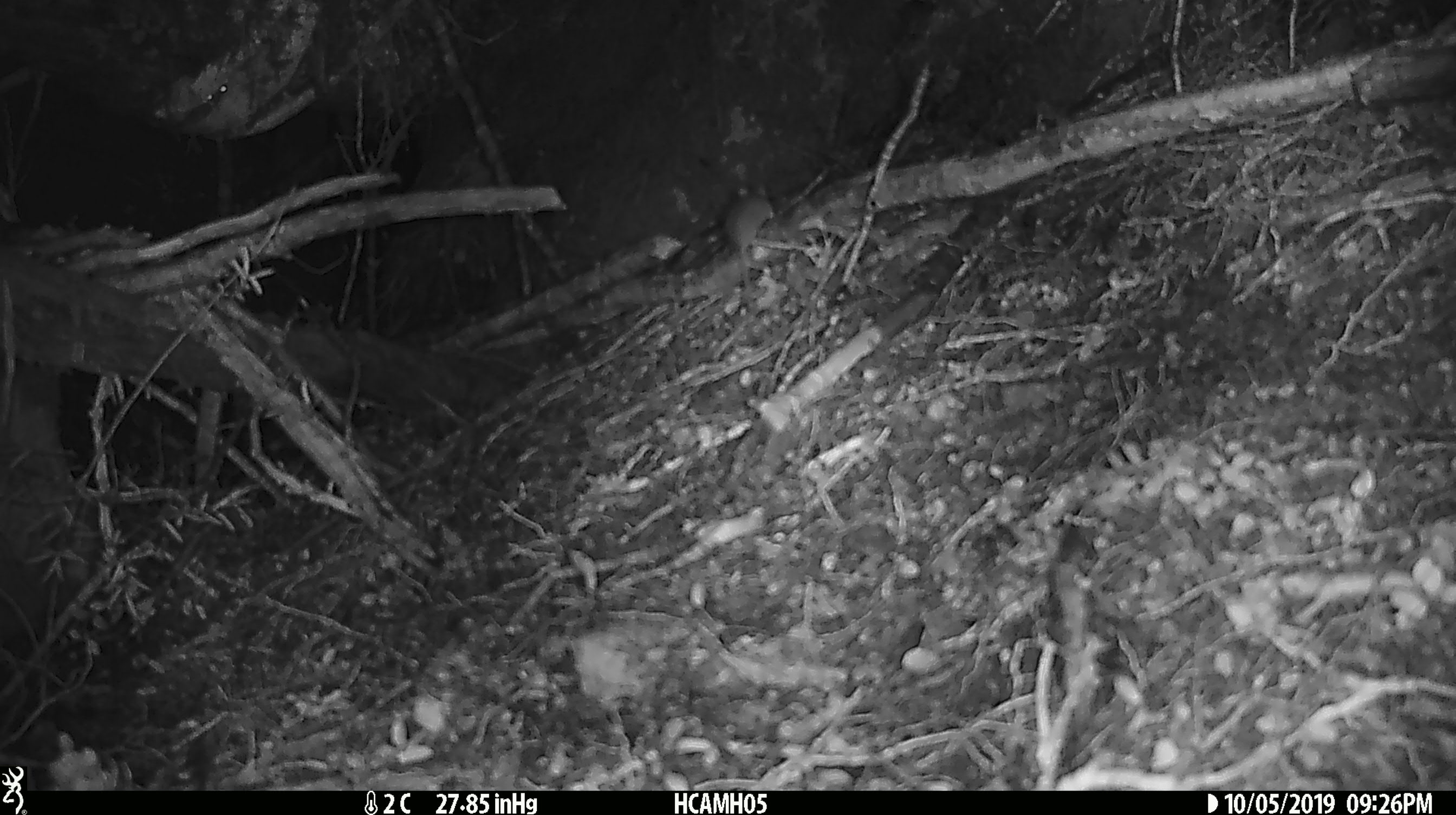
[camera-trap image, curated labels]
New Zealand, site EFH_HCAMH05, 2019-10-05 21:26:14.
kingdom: Animalia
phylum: Chordata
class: Mammalia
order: Rodentia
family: Muridae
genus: Mus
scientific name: Mus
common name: mouse